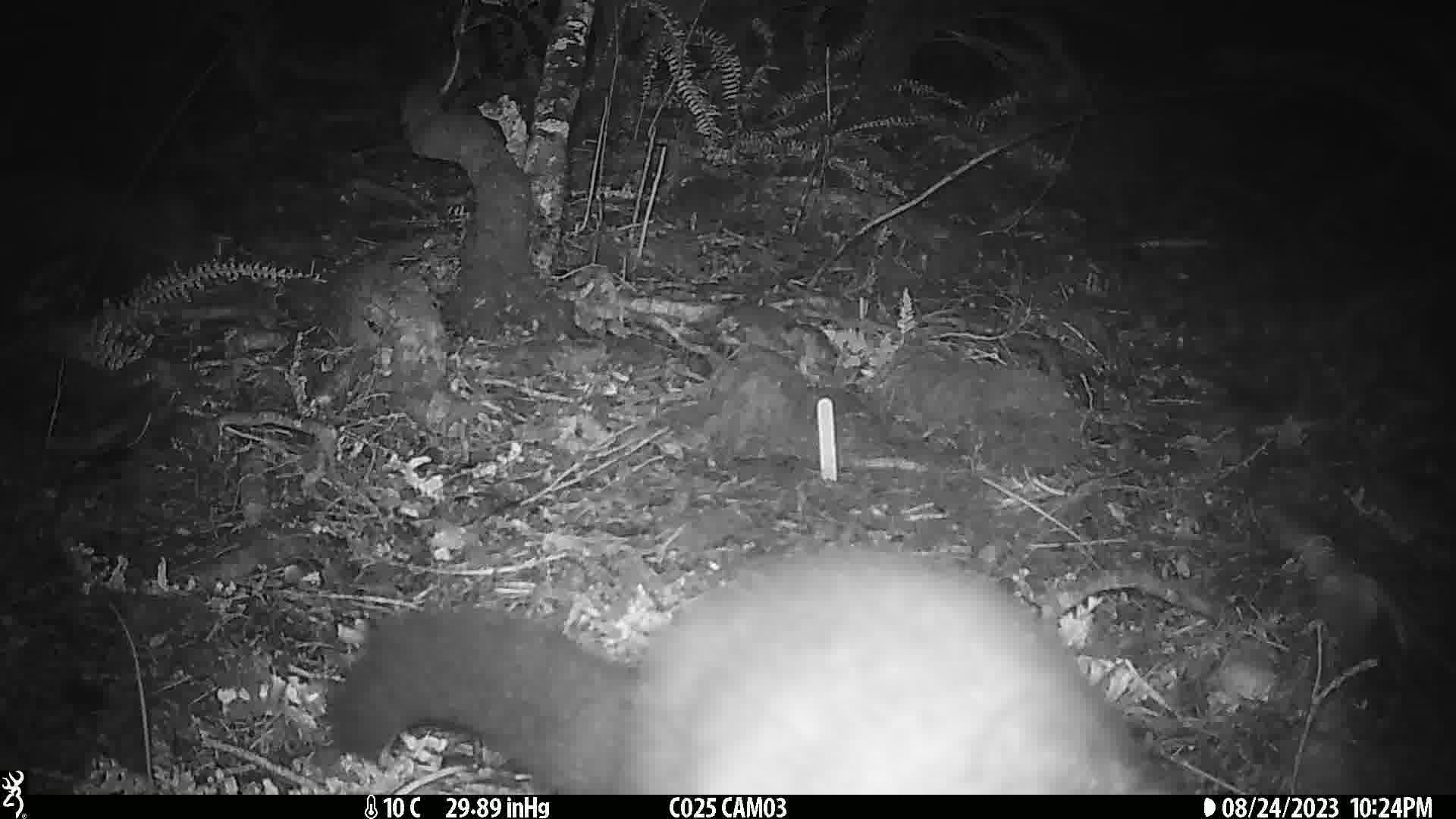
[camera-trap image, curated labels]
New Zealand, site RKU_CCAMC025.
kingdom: Animalia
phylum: Chordata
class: Mammalia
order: Diprotodontia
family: Phalangeridae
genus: Trichosurus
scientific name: Trichosurus vulpecula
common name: common brushtail possum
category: possum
Possum (common brushtail possum) (Trichosurus vulpecula).